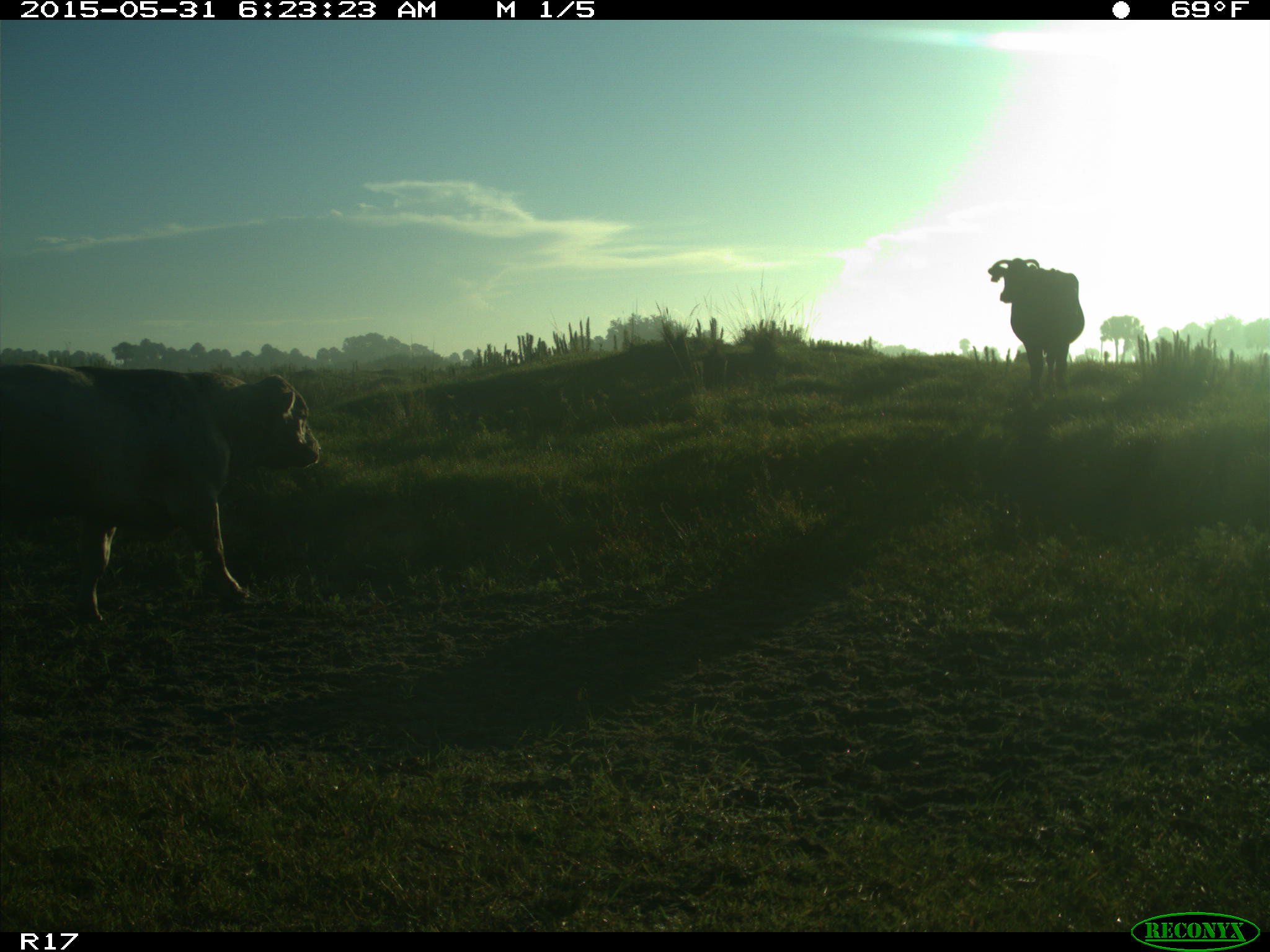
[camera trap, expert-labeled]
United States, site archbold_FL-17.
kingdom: Animalia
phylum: Chordata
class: Mammalia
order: Artiodactyla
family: Bovidae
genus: Bos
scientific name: Bos taurus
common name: domestic cow